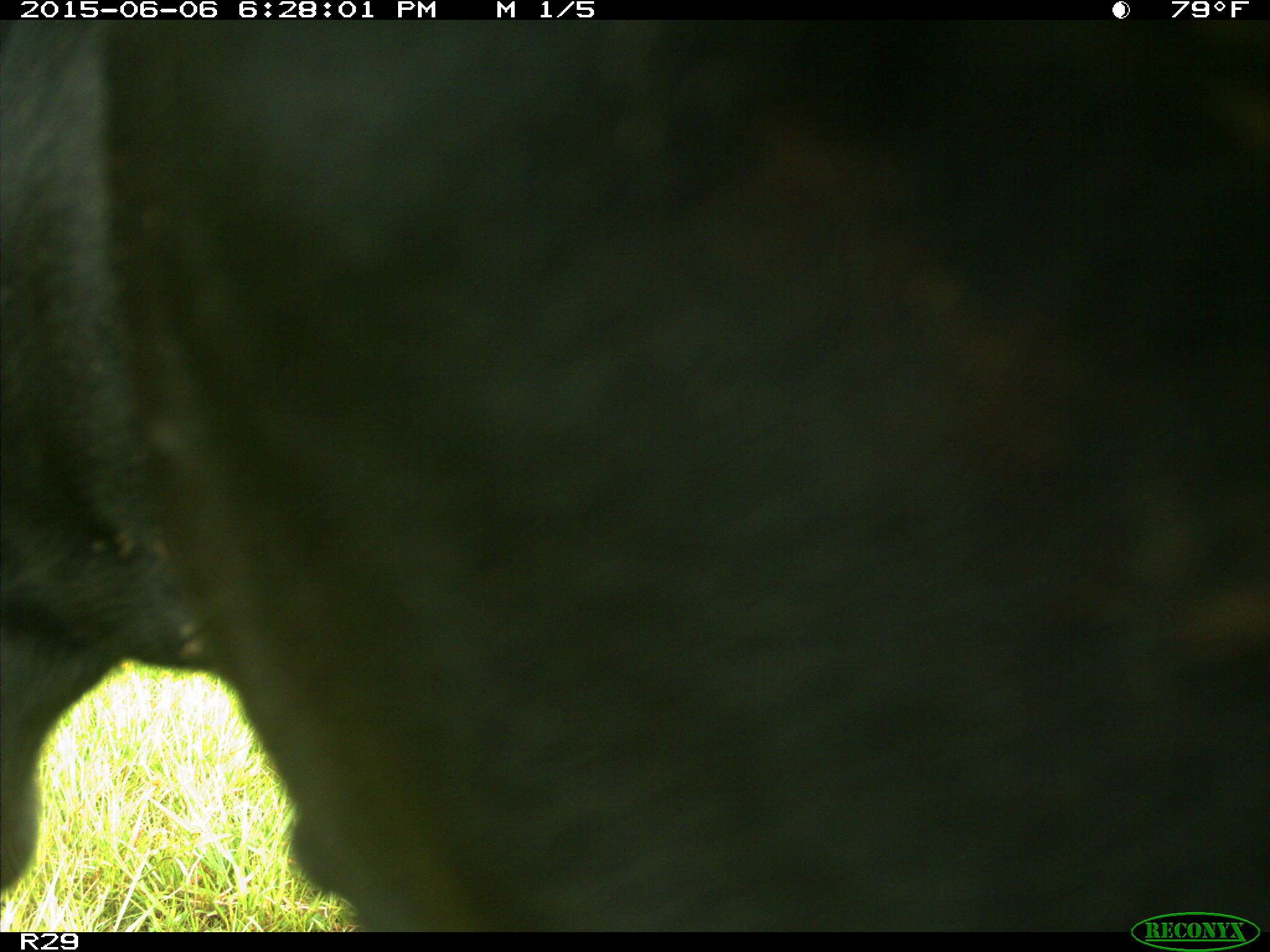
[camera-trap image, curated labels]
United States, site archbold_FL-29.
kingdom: Animalia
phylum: Chordata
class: Mammalia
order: Artiodactyla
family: Bovidae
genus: Bos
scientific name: Bos taurus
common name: domestic cow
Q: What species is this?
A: Bos taurus (domestic cow).